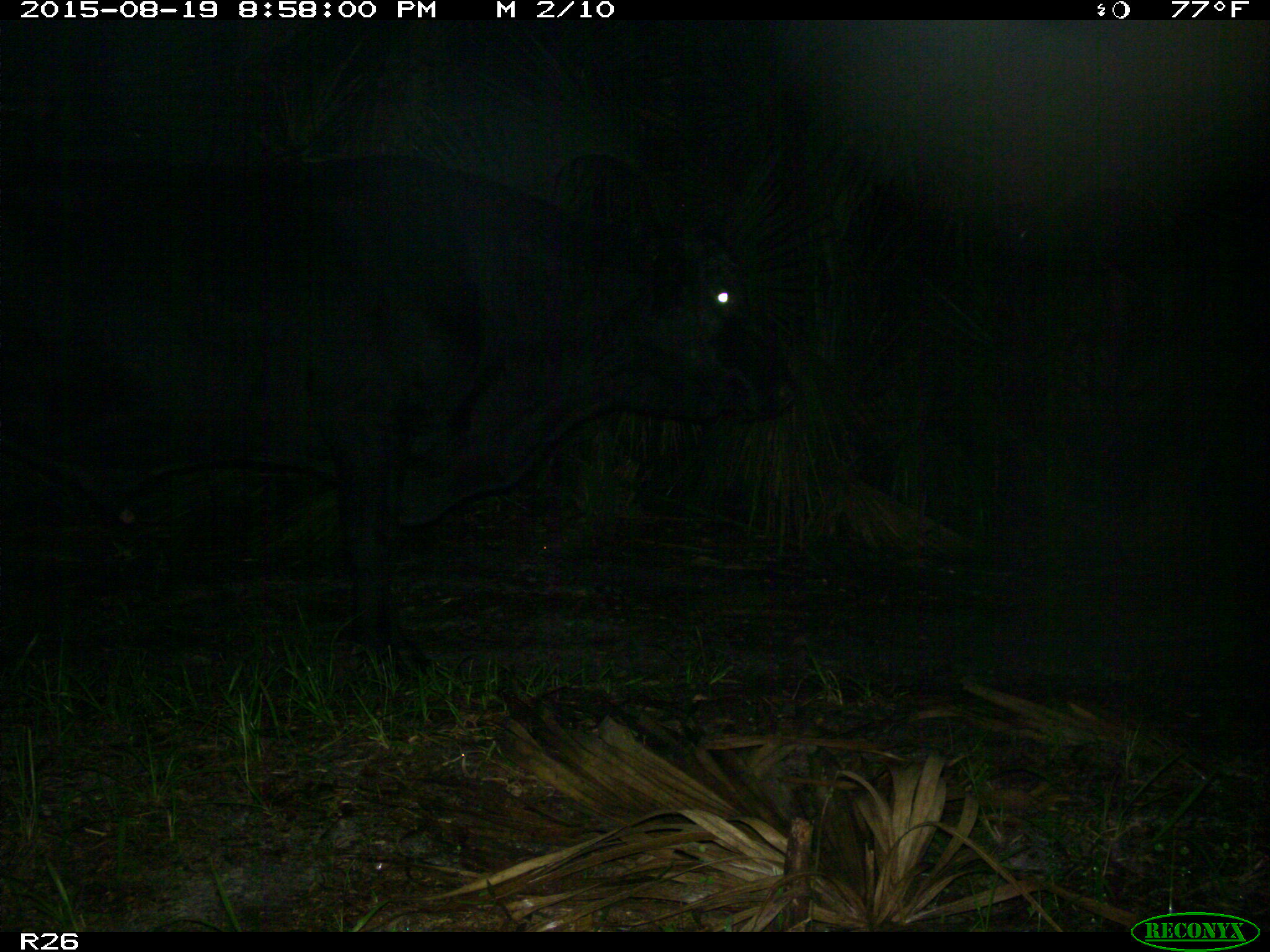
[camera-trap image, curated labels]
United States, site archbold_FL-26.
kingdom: Animalia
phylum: Chordata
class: Mammalia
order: Artiodactyla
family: Bovidae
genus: Bos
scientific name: Bos taurus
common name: domestic cow